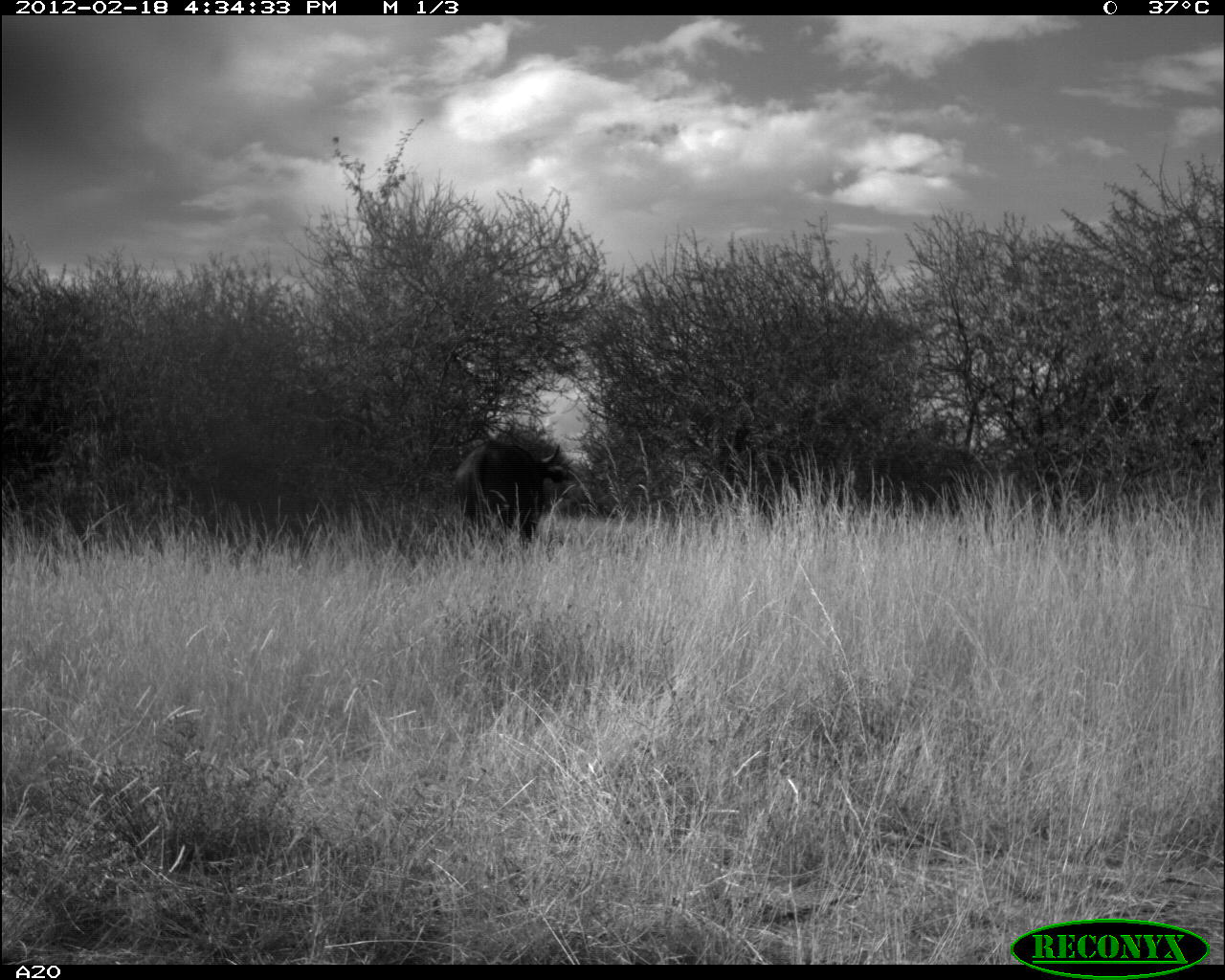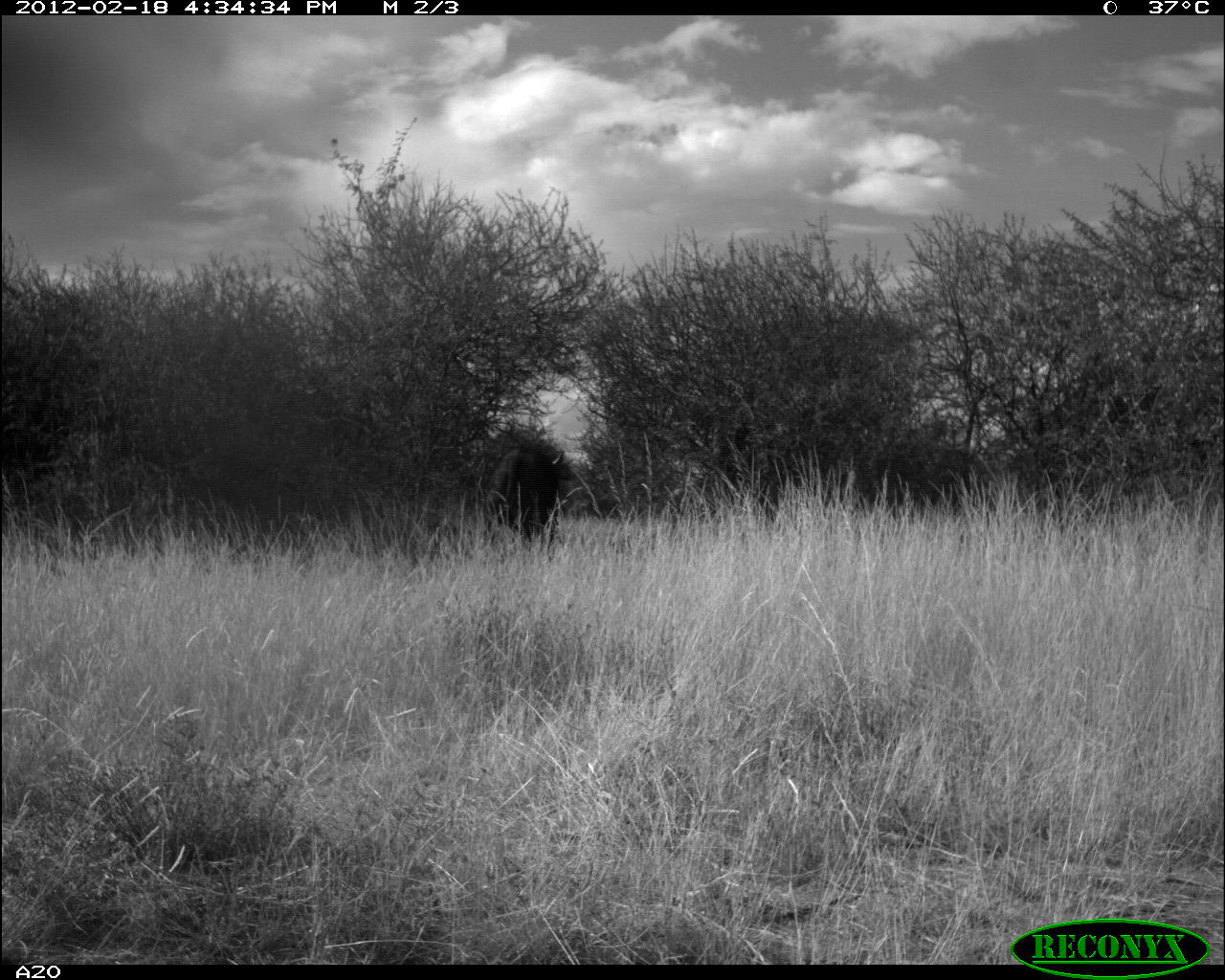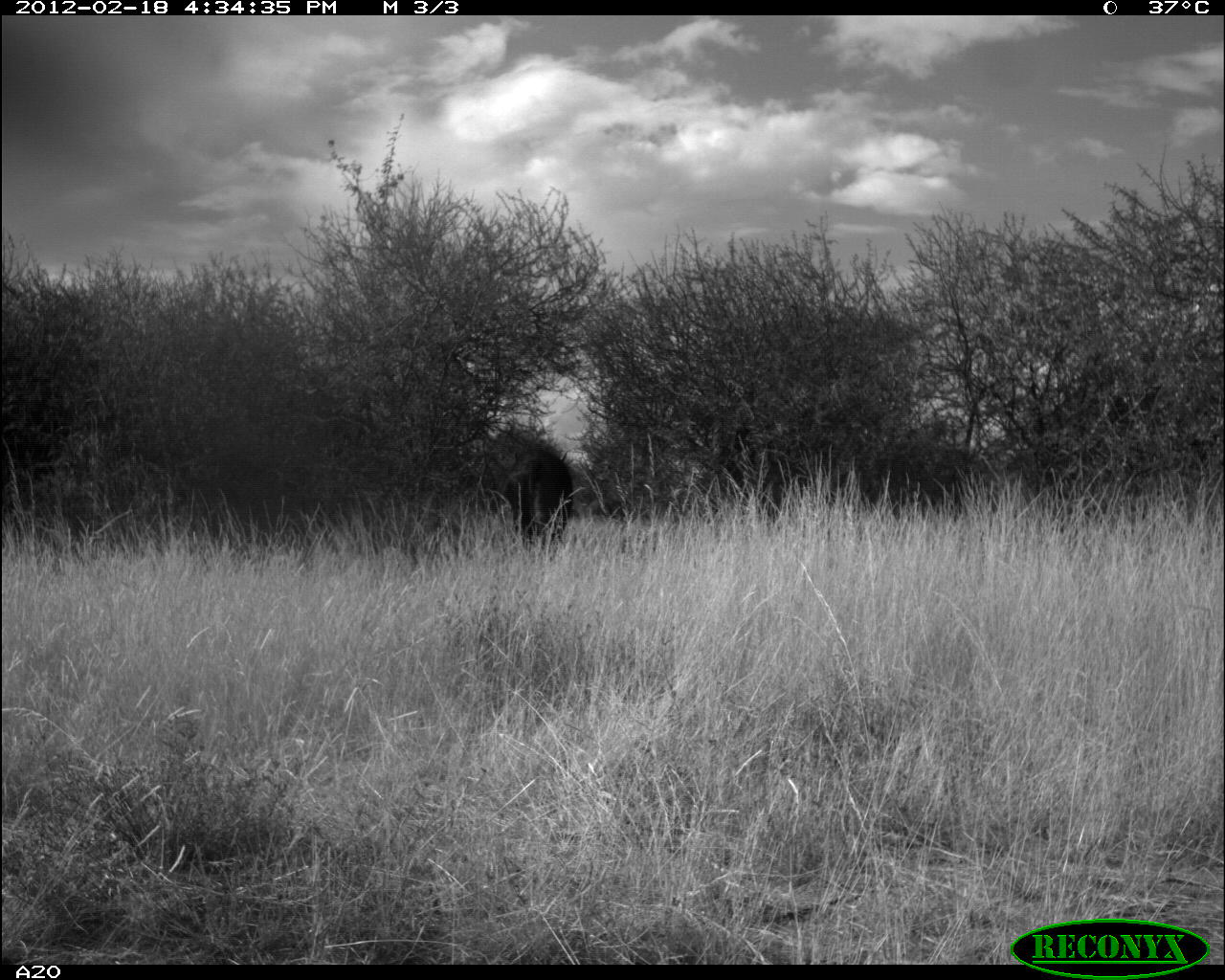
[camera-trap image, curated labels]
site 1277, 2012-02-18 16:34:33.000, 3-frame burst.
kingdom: Animalia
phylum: Chordata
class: Mammalia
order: Artiodactyla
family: Bovidae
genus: Syncerus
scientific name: Syncerus caffer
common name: african buffalo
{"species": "Syncerus caffer (african buffalo)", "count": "1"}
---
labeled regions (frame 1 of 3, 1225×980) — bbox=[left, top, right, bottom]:
syncerus caffer: bbox=[453, 440, 567, 549]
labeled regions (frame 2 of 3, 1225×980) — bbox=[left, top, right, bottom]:
syncerus caffer: bbox=[482, 444, 574, 555]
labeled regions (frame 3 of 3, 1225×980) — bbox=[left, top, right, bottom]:
syncerus caffer: bbox=[500, 447, 574, 542]